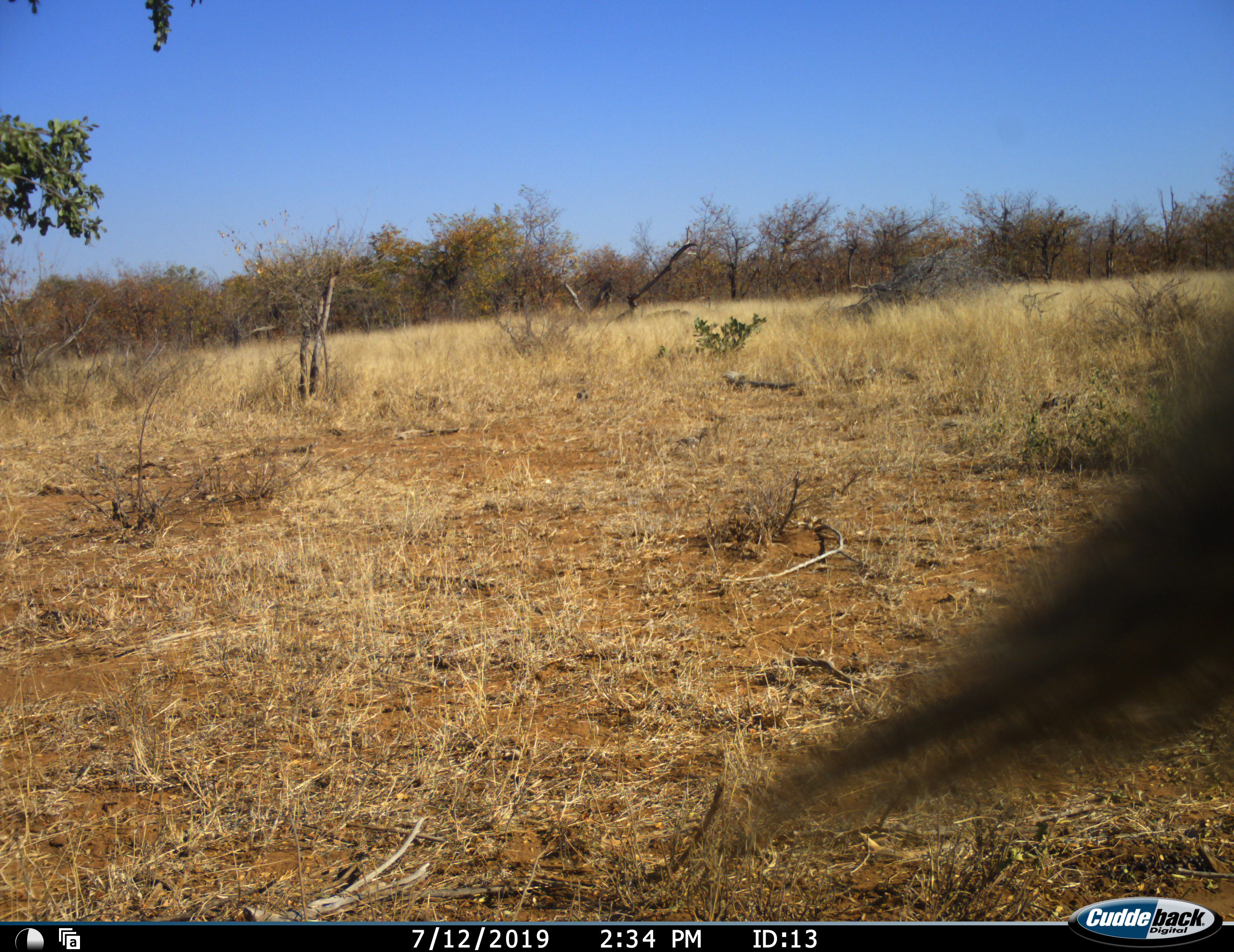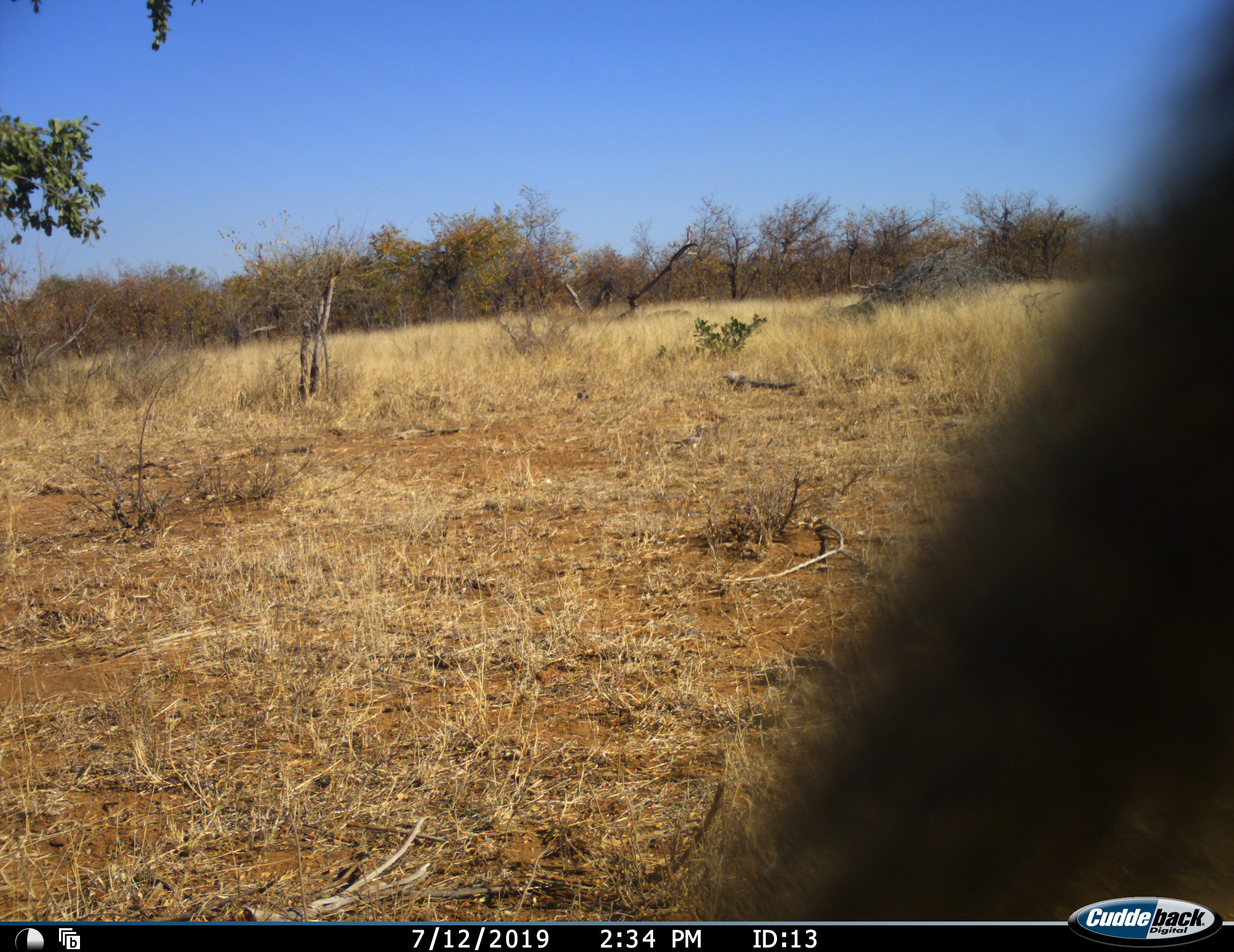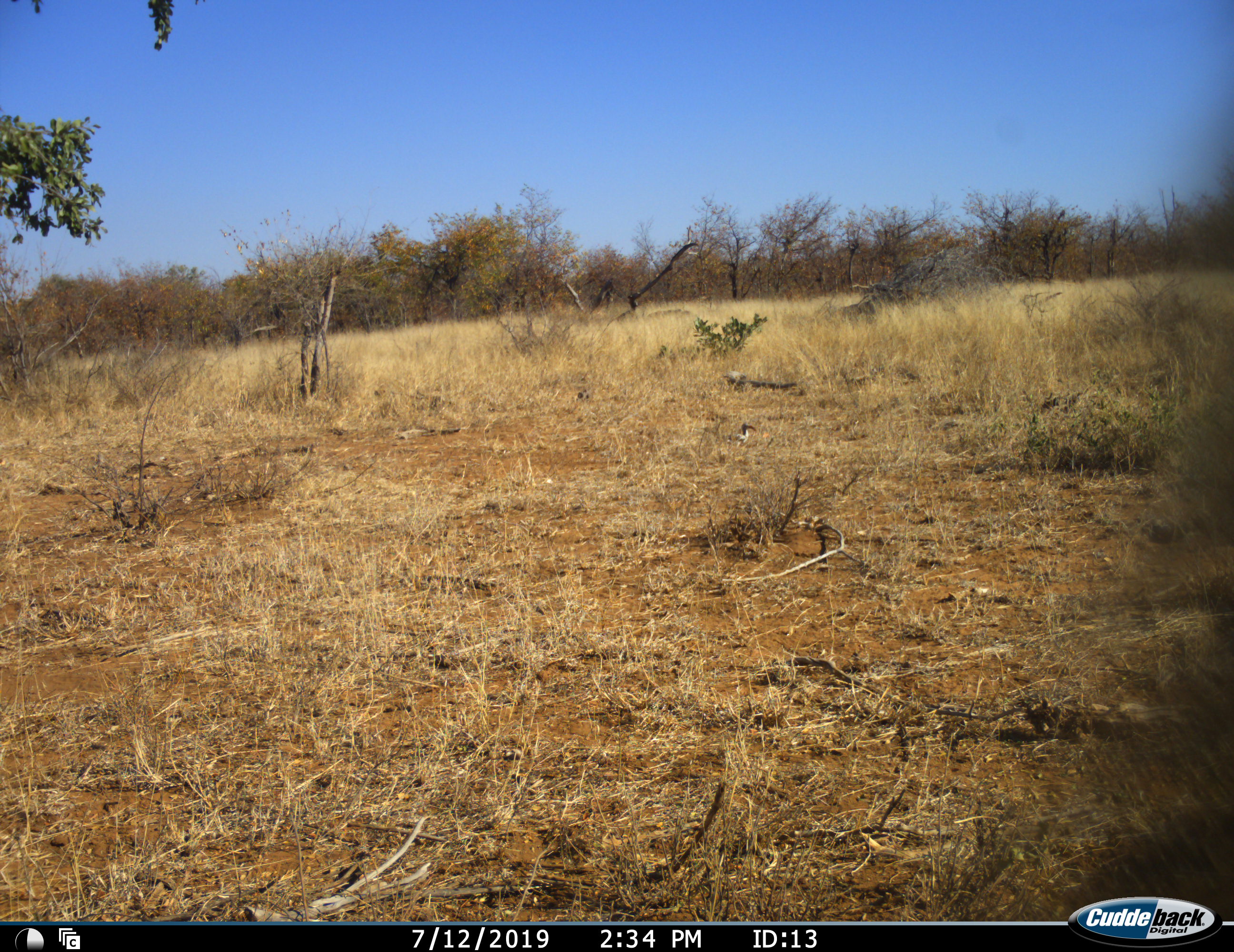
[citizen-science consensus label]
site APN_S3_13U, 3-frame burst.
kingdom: Animalia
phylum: Chordata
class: Aves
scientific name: Aves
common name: bird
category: birdother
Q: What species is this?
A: Birdother (bird) (Aves).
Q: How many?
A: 1.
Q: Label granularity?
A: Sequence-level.